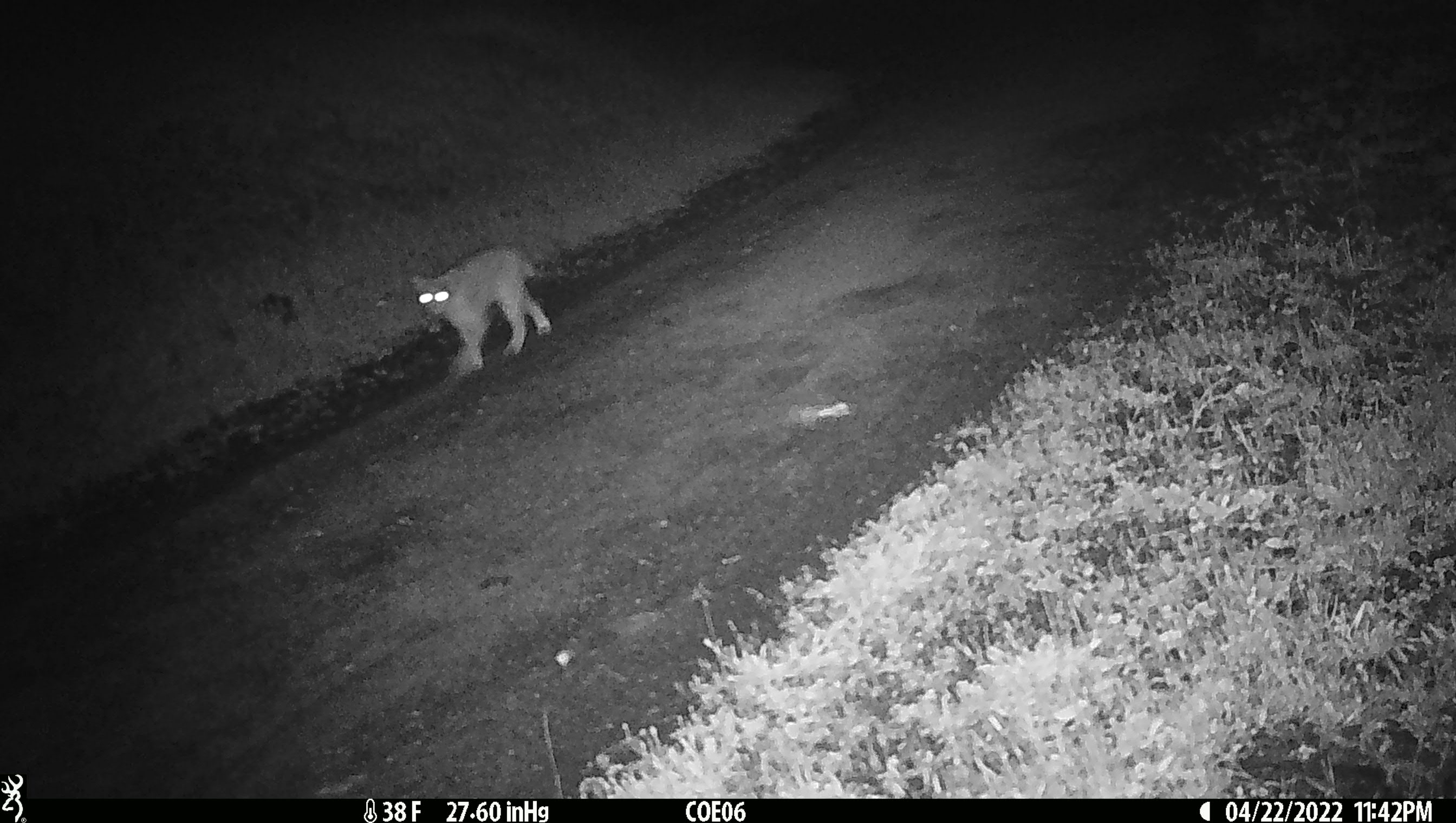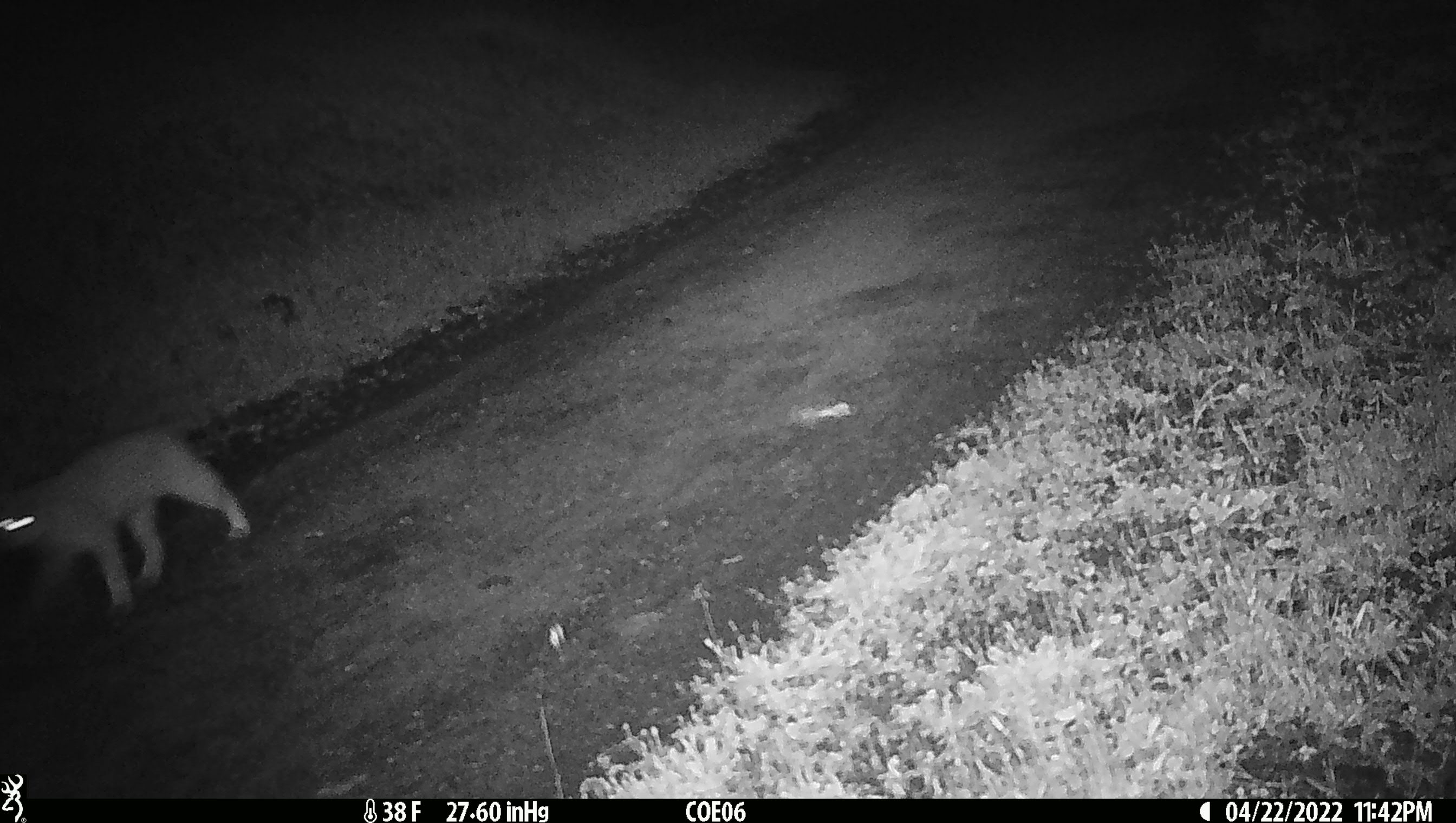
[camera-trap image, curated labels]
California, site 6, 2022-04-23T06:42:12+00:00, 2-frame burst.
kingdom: Animalia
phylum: Chordata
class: Mammalia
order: Carnivora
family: Felidae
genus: Lynx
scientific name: Lynx rufus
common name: bobcat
Bobcat (Lynx rufus).